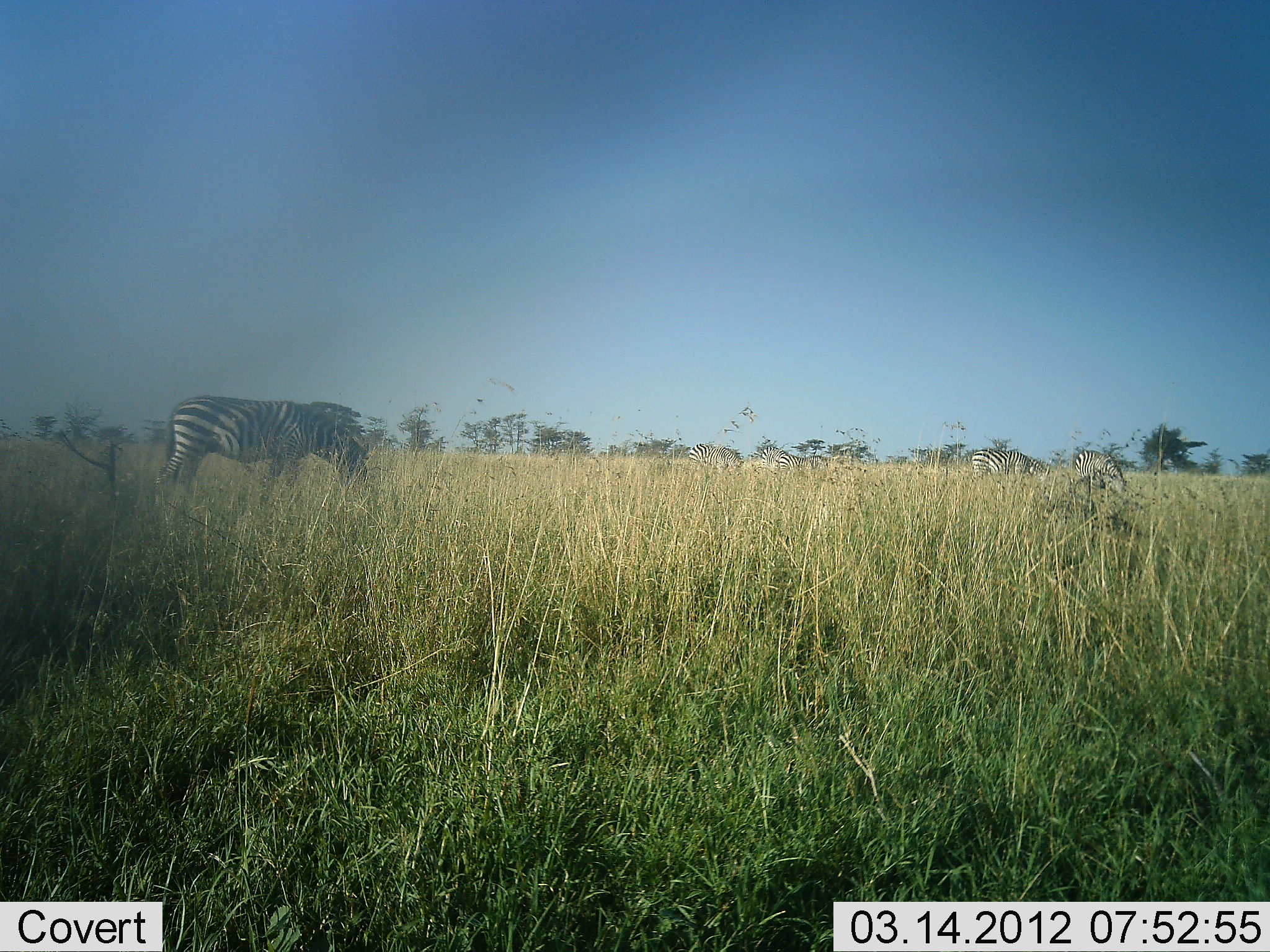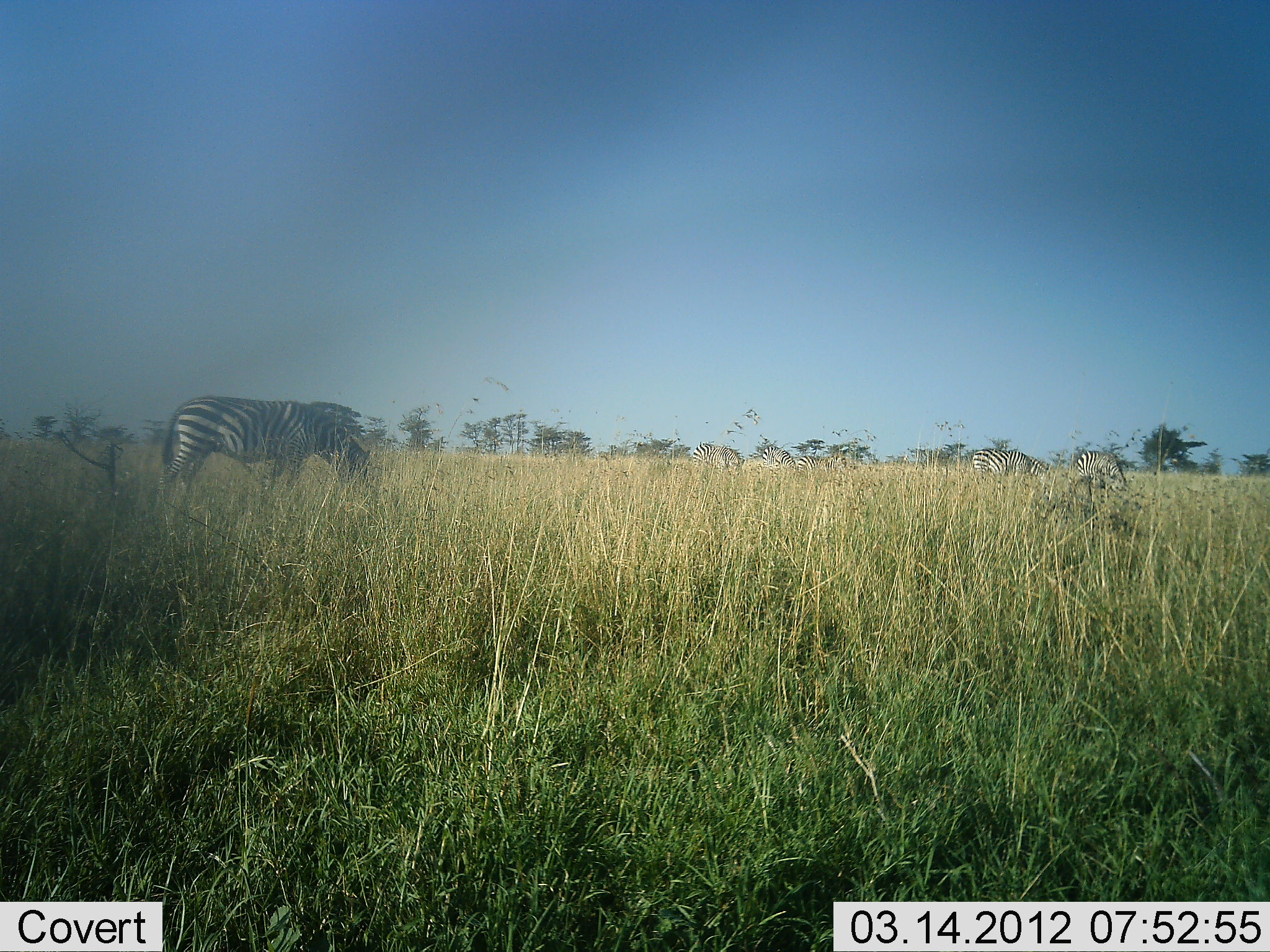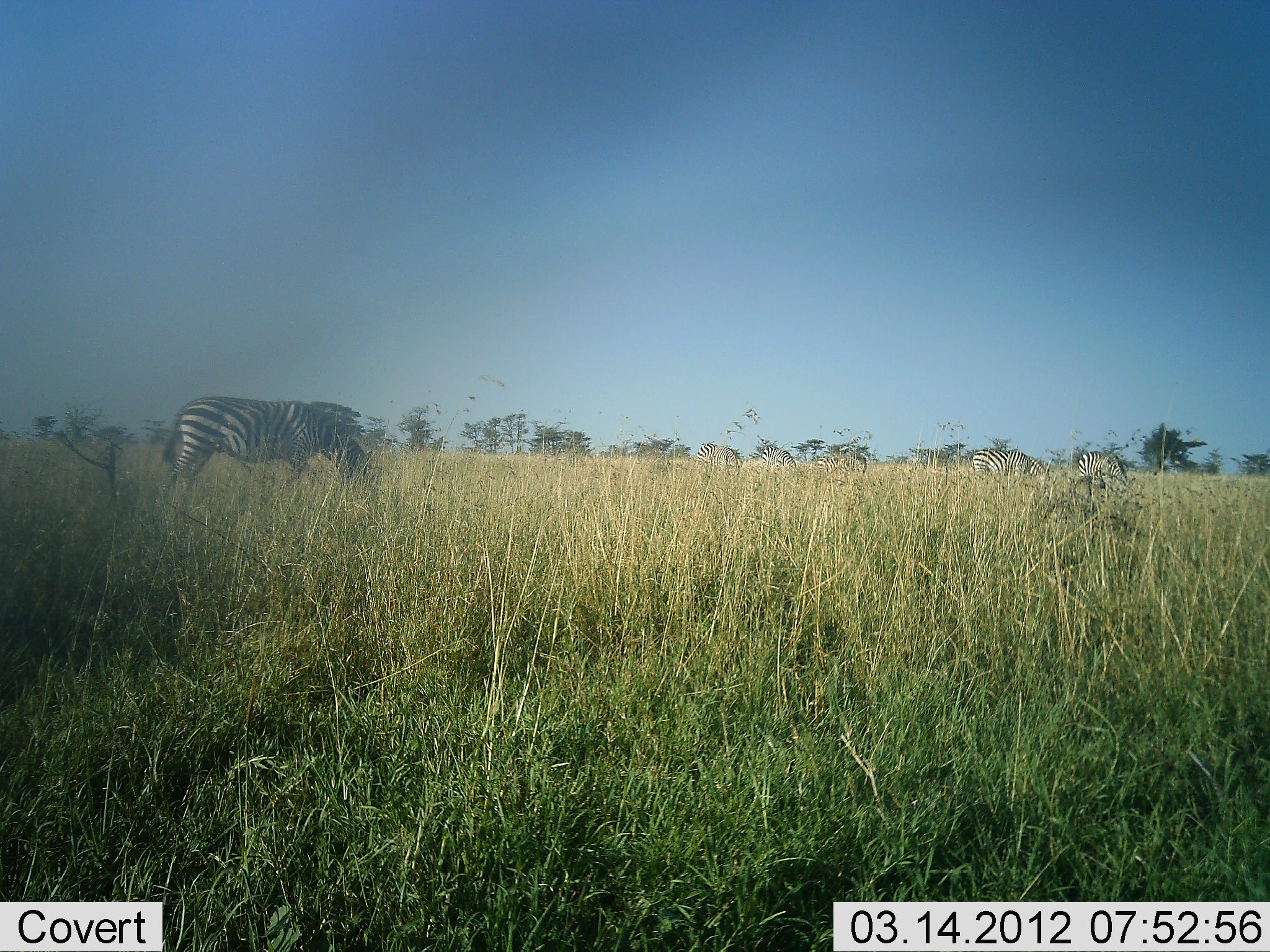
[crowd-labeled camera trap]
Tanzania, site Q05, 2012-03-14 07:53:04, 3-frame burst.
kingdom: Animalia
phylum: Chordata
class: Mammalia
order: Perissodactyla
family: Equidae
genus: Equus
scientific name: Equus quagga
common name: plains zebra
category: zebra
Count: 5.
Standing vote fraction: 50%.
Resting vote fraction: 0%.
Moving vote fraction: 21%.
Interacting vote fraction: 0%.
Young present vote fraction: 0%.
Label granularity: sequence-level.